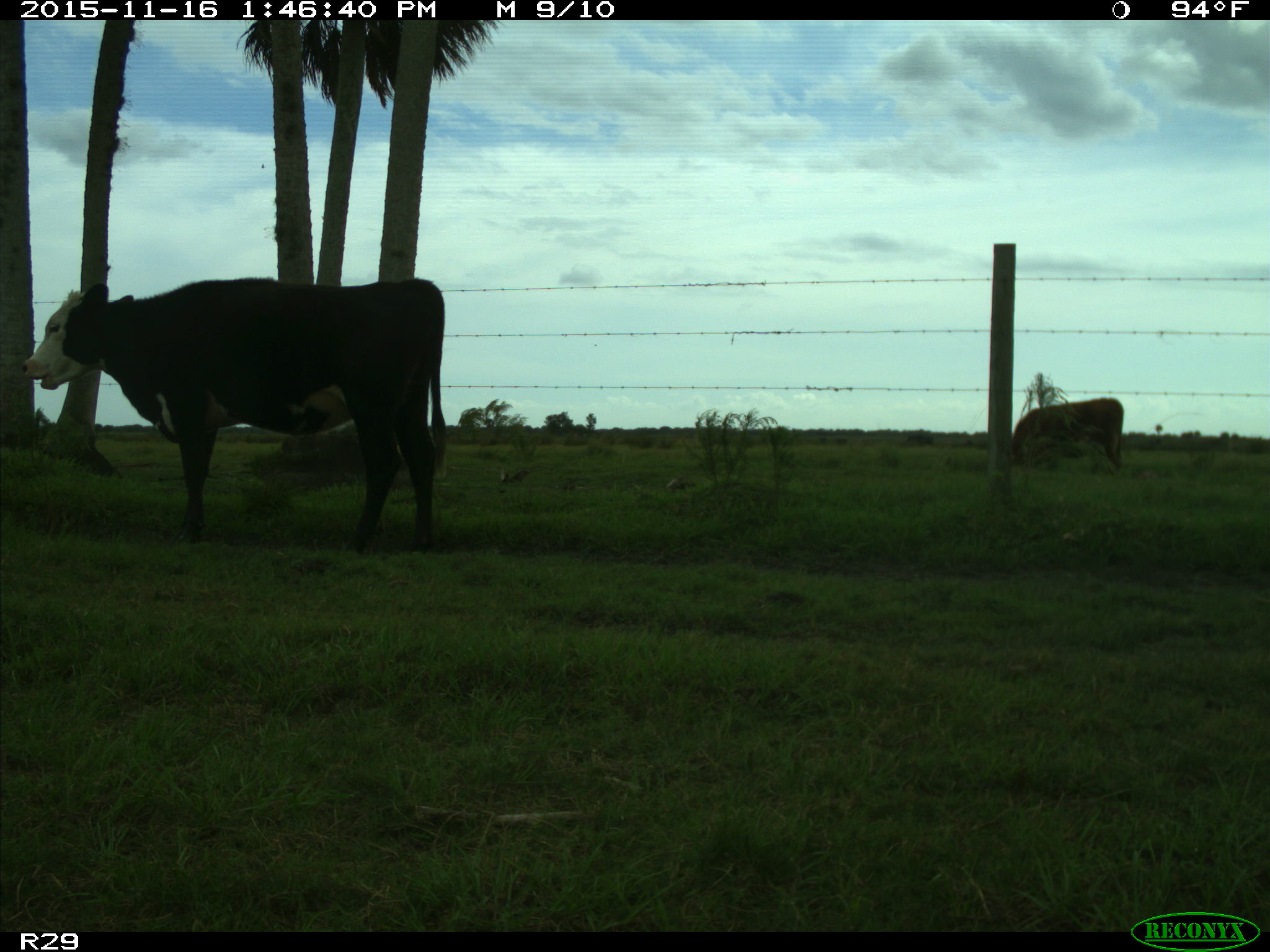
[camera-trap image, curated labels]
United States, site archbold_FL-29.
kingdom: Animalia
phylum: Chordata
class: Mammalia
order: Artiodactyla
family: Bovidae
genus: Bos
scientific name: Bos taurus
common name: domestic cow